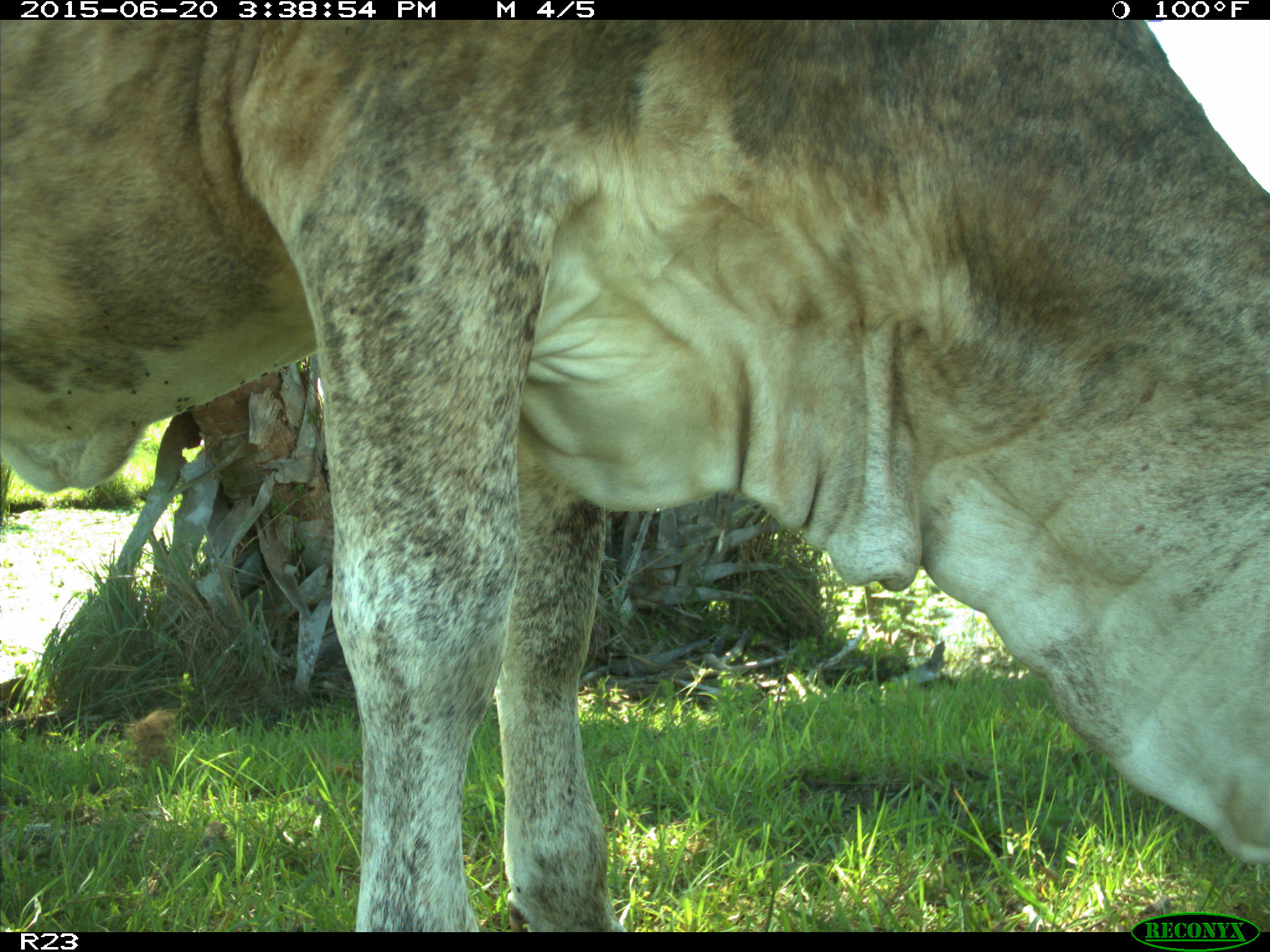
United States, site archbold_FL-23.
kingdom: Animalia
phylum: Chordata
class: Mammalia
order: Artiodactyla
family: Bovidae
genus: Bos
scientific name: Bos taurus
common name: domestic cow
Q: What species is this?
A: Bos taurus (domestic cow).